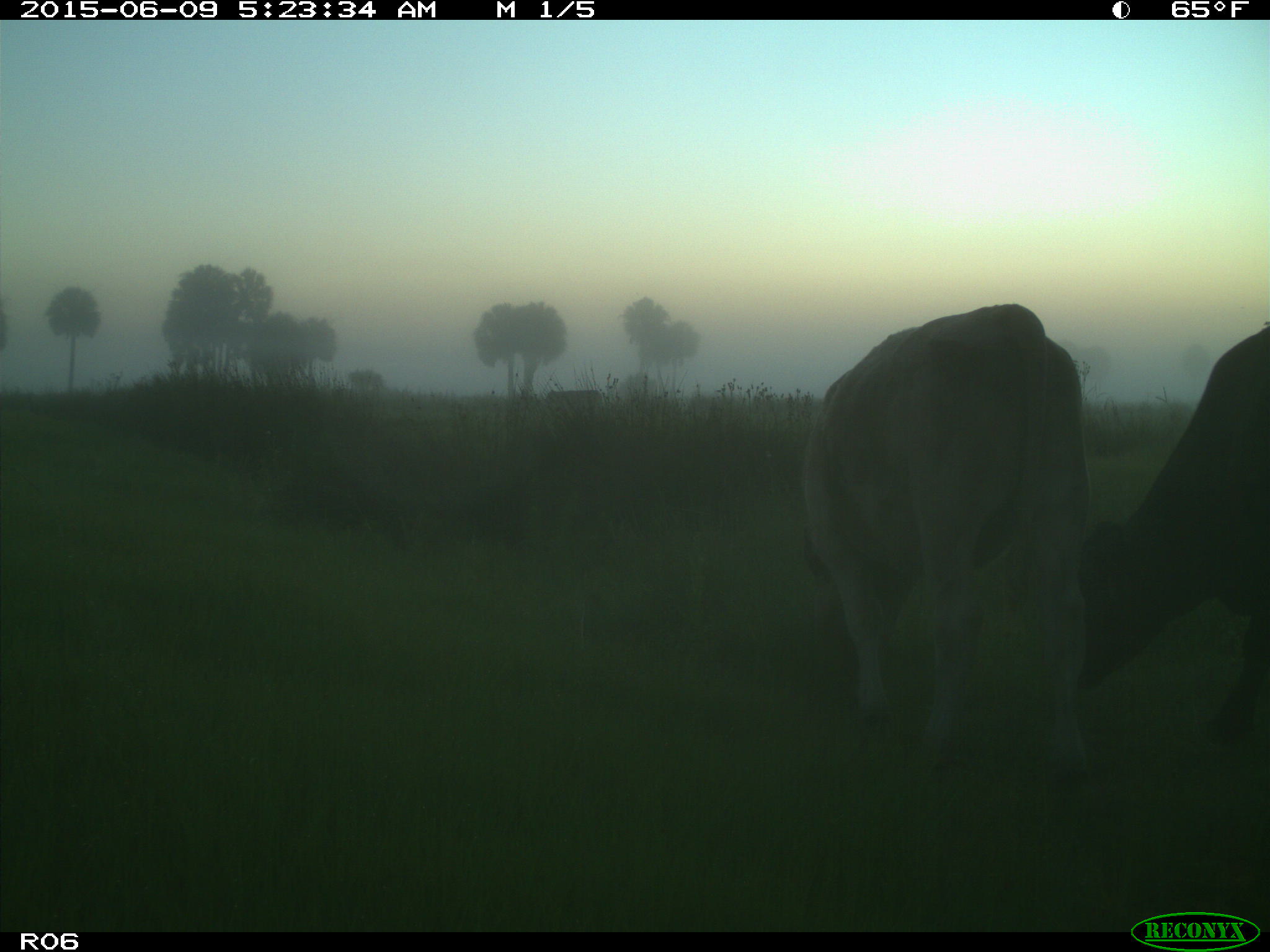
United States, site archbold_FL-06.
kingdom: Animalia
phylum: Chordata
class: Mammalia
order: Artiodactyla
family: Bovidae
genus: Bos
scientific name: Bos taurus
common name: domestic cow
Bos taurus (domestic cow).